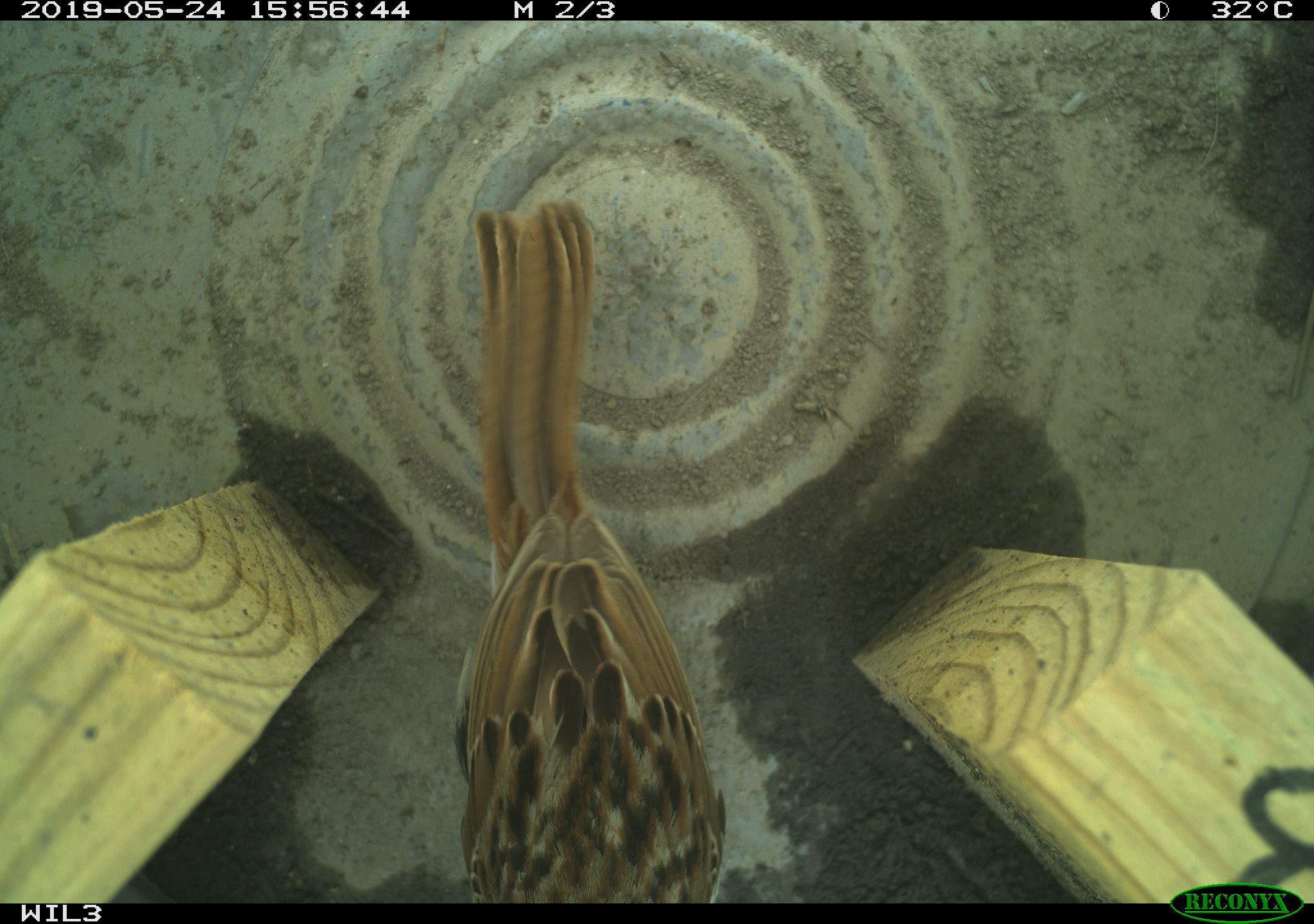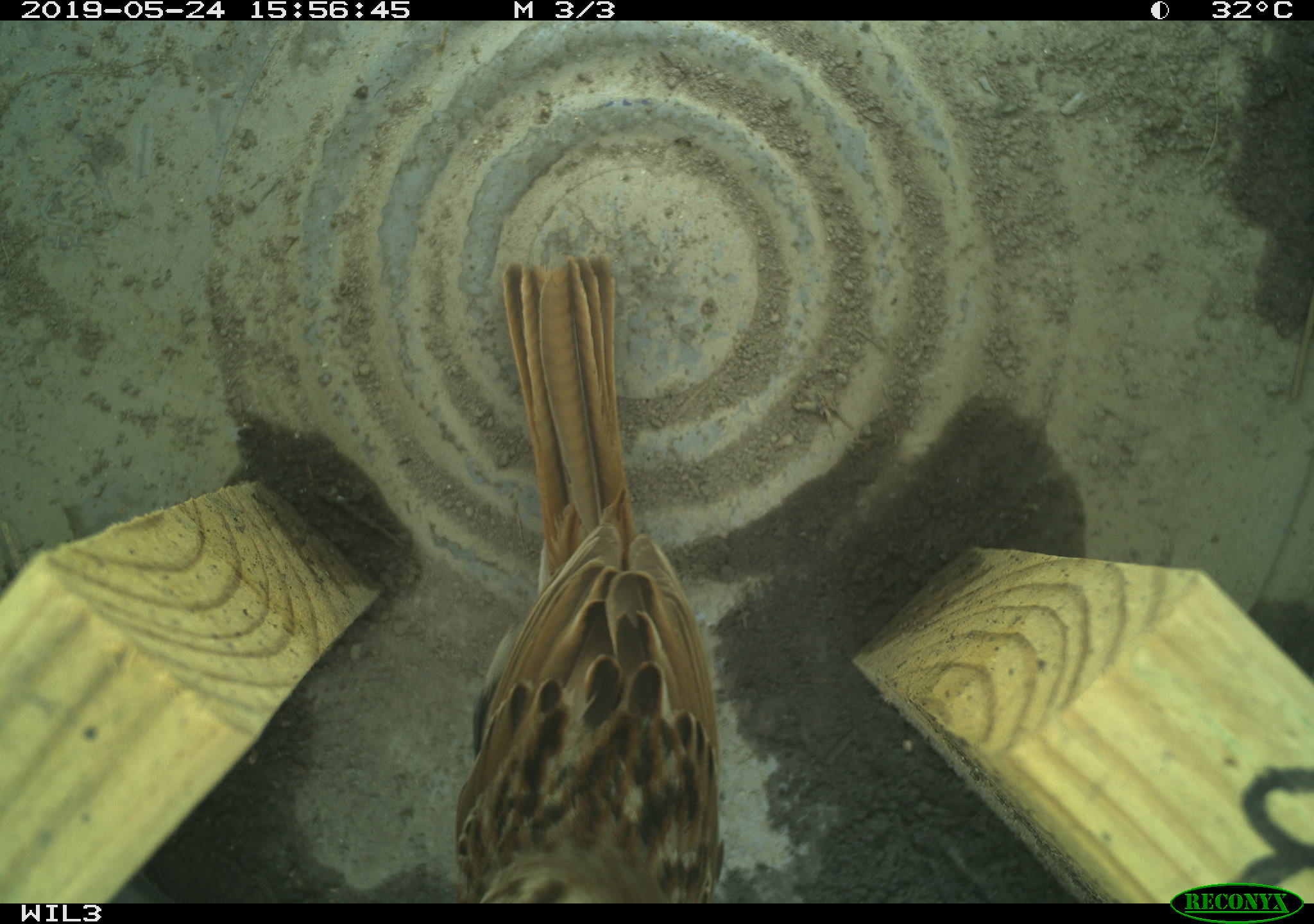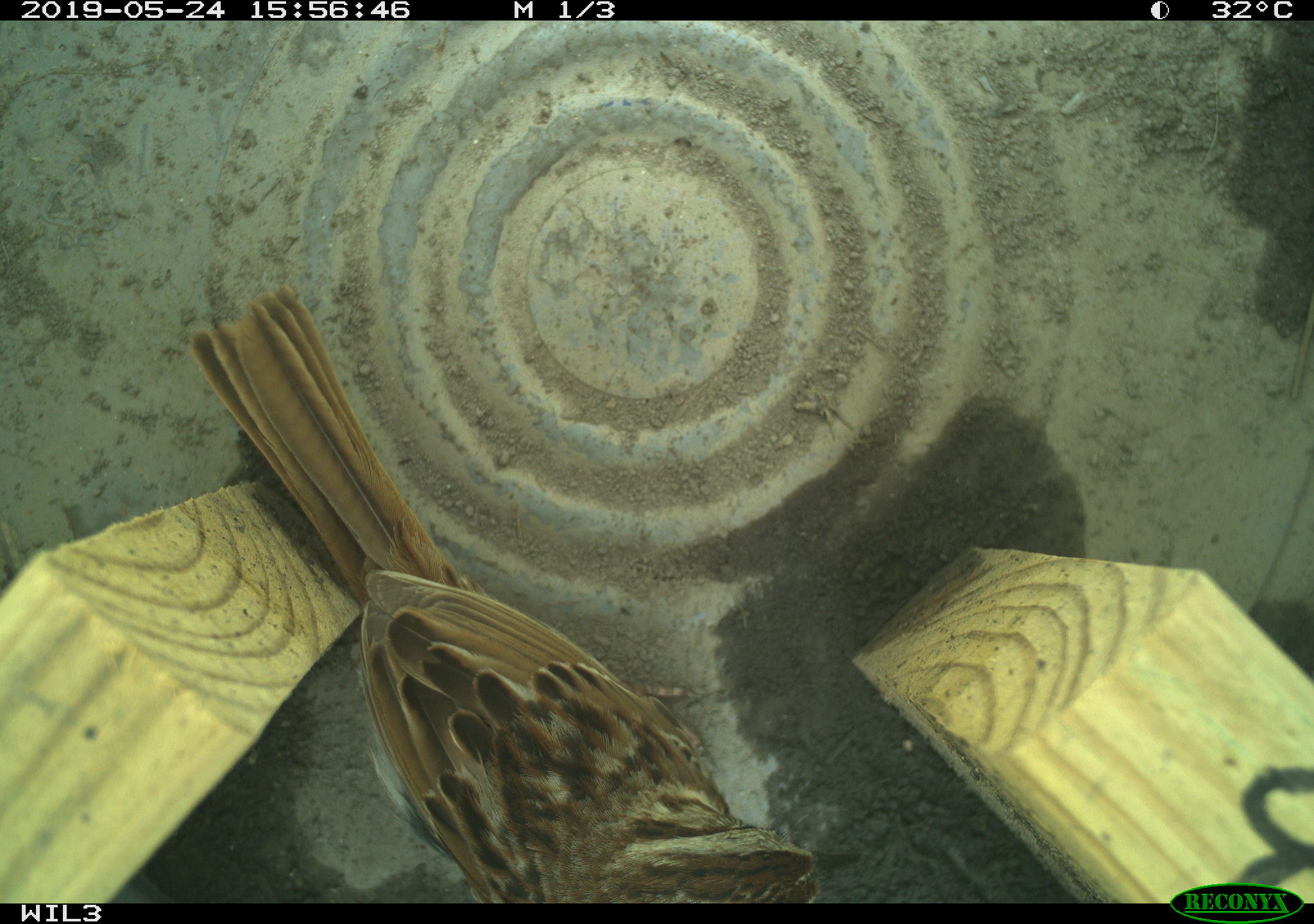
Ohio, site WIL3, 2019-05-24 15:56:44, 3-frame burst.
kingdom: Animalia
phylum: Chordata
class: Aves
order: Passeriformes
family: Passerellidae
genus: Melospiza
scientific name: Melospiza melodia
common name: song sparrow